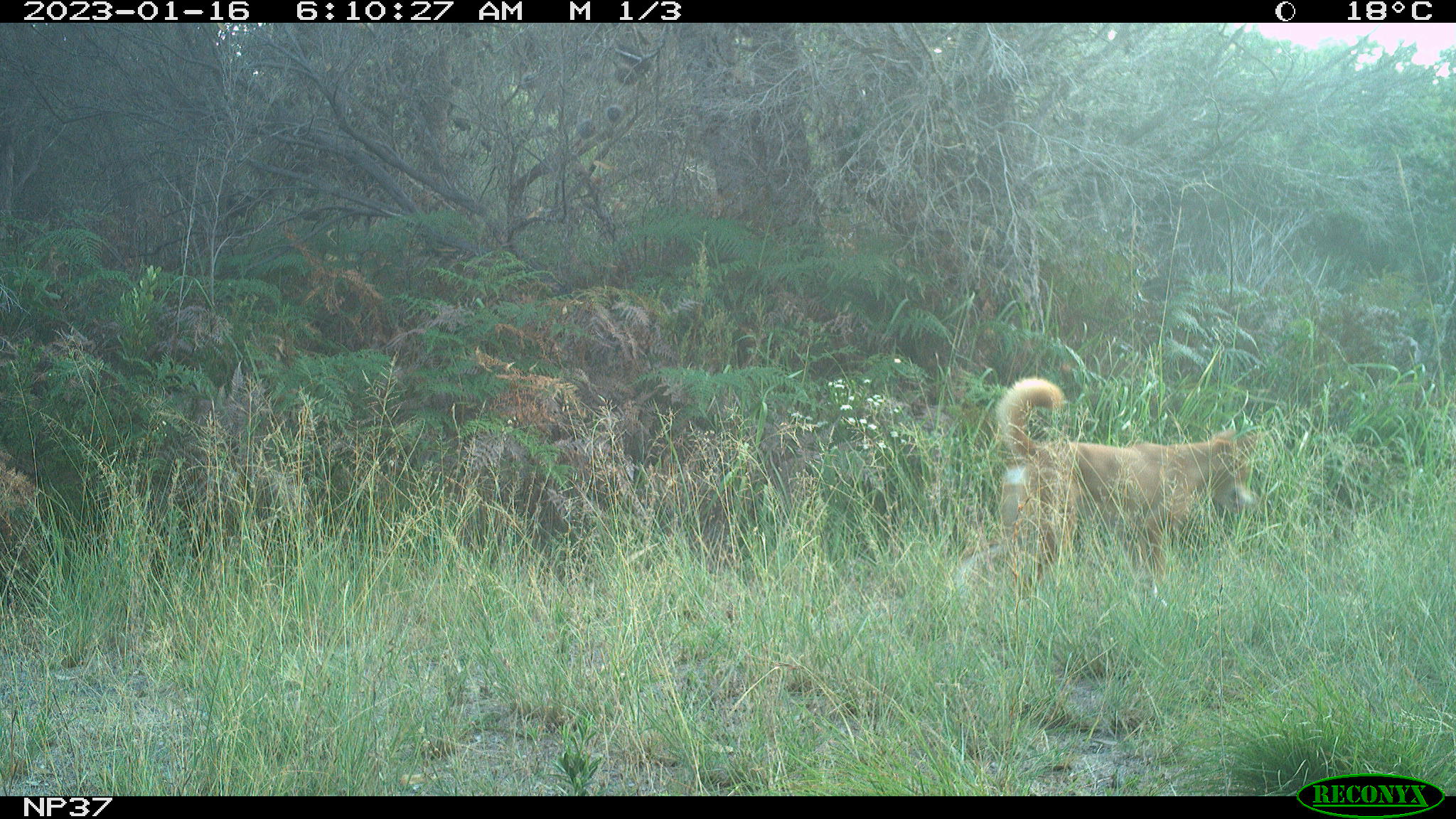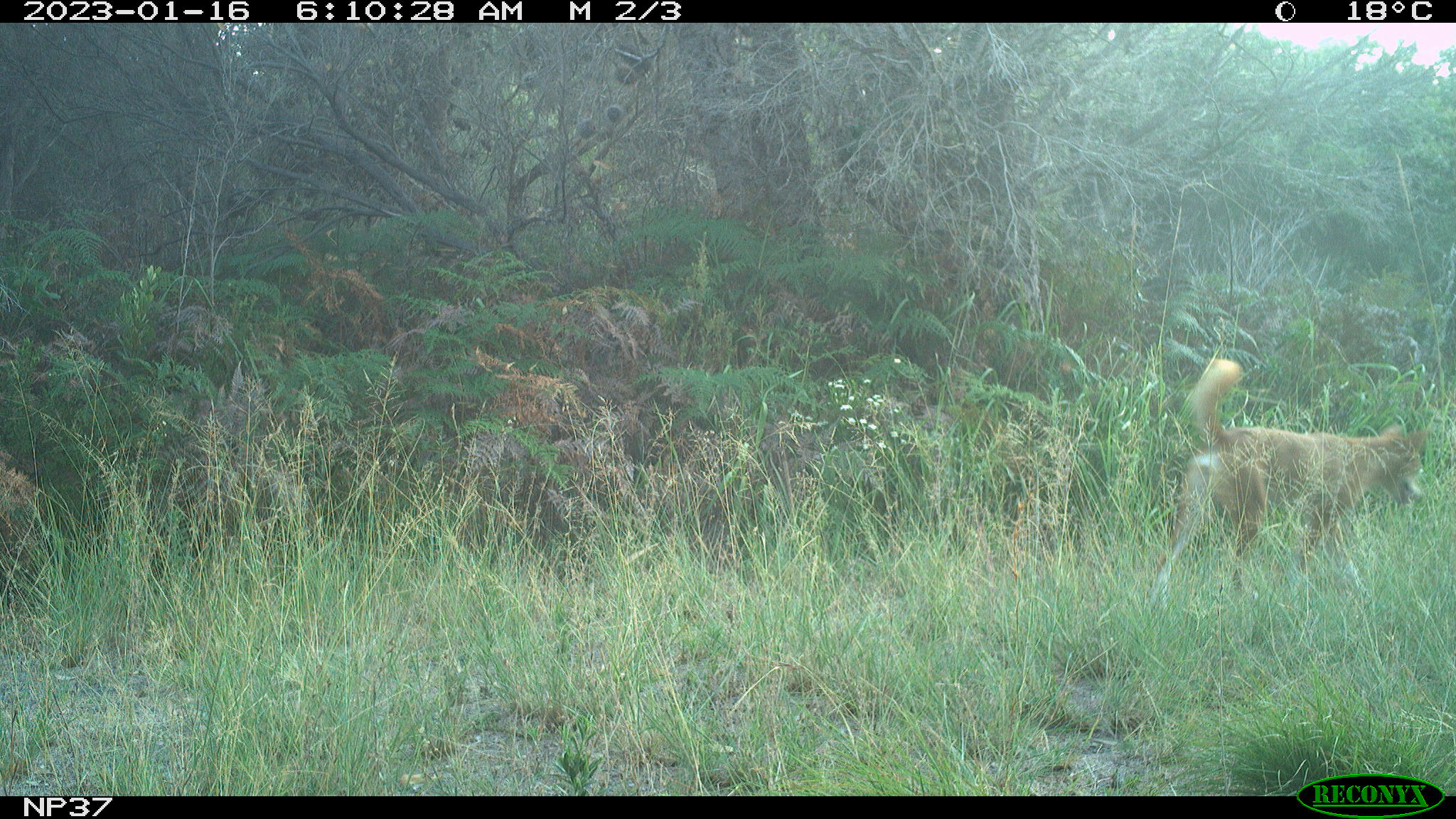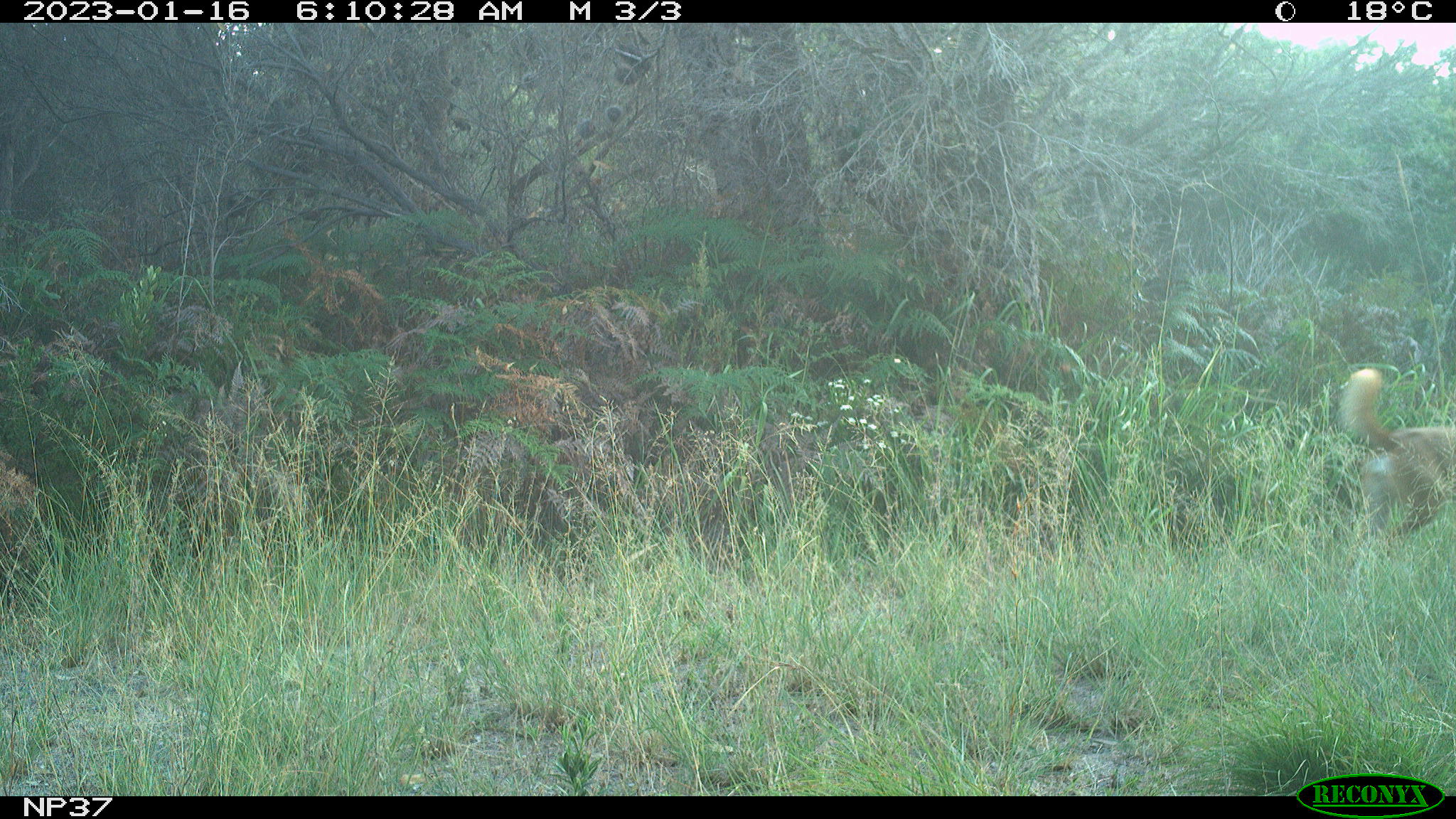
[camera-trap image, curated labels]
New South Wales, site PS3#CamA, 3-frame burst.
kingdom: Animalia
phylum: Chordata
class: Mammalia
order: Carnivora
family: Canidae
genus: Canis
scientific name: Canis familiaris dingo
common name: dingo